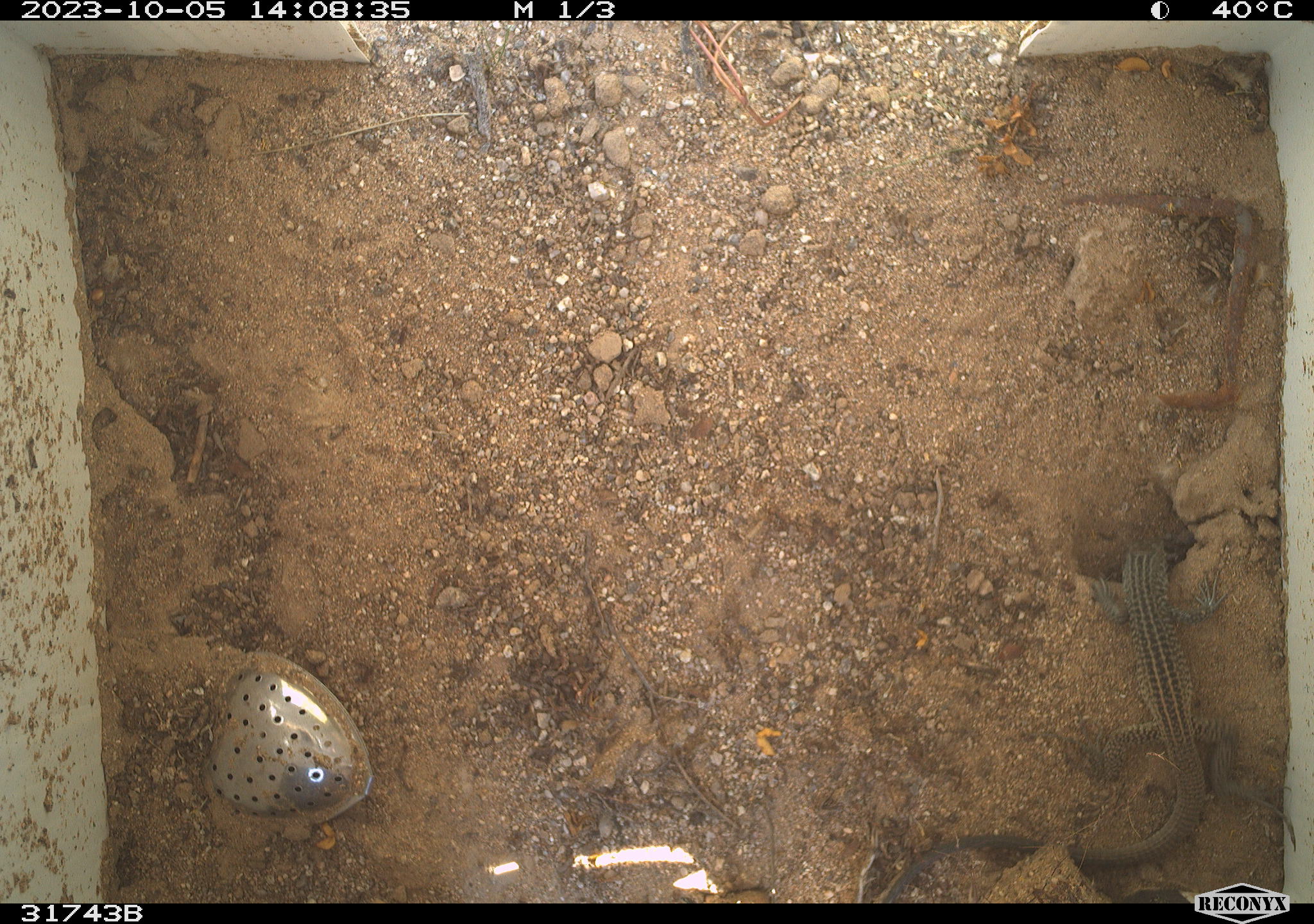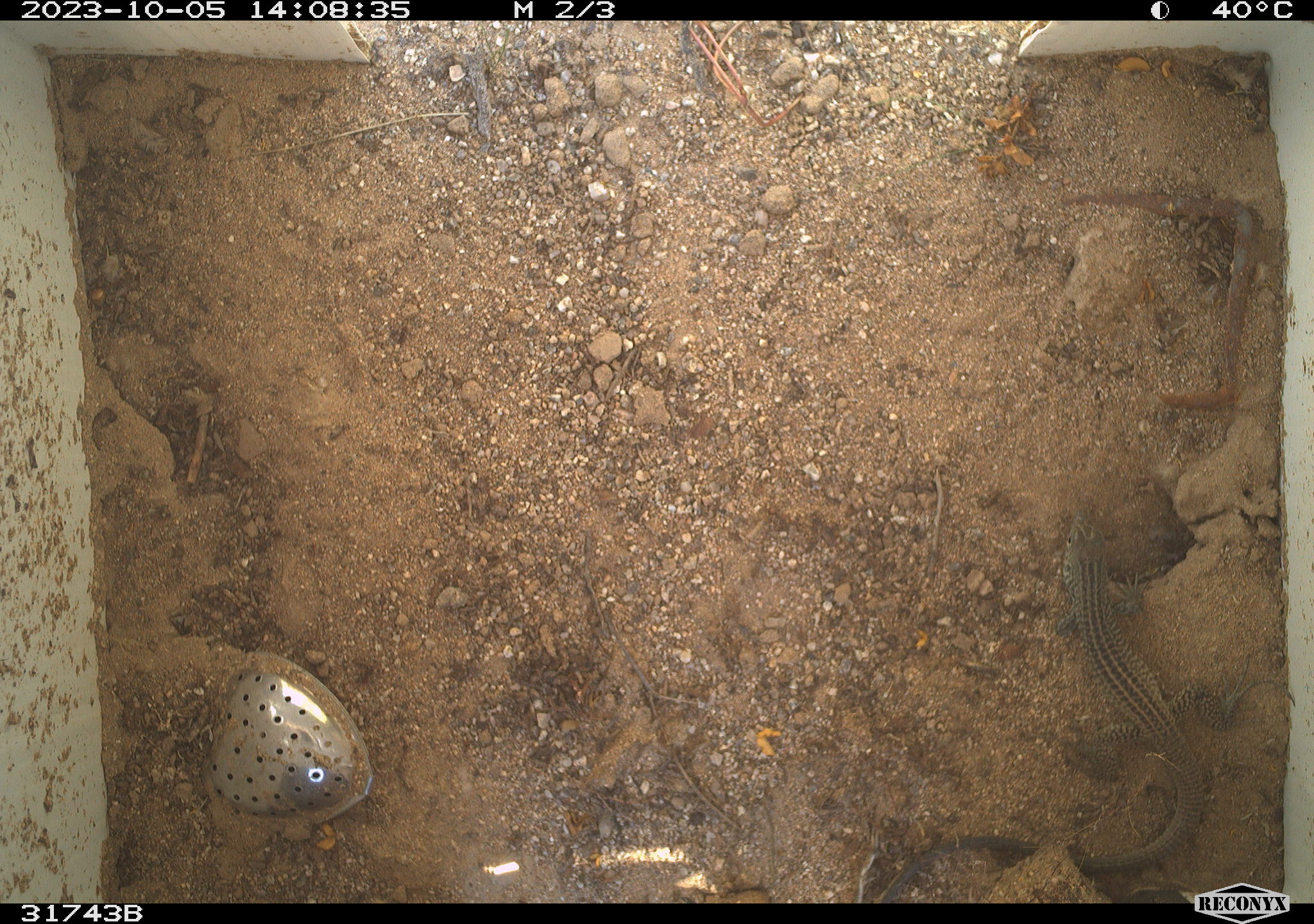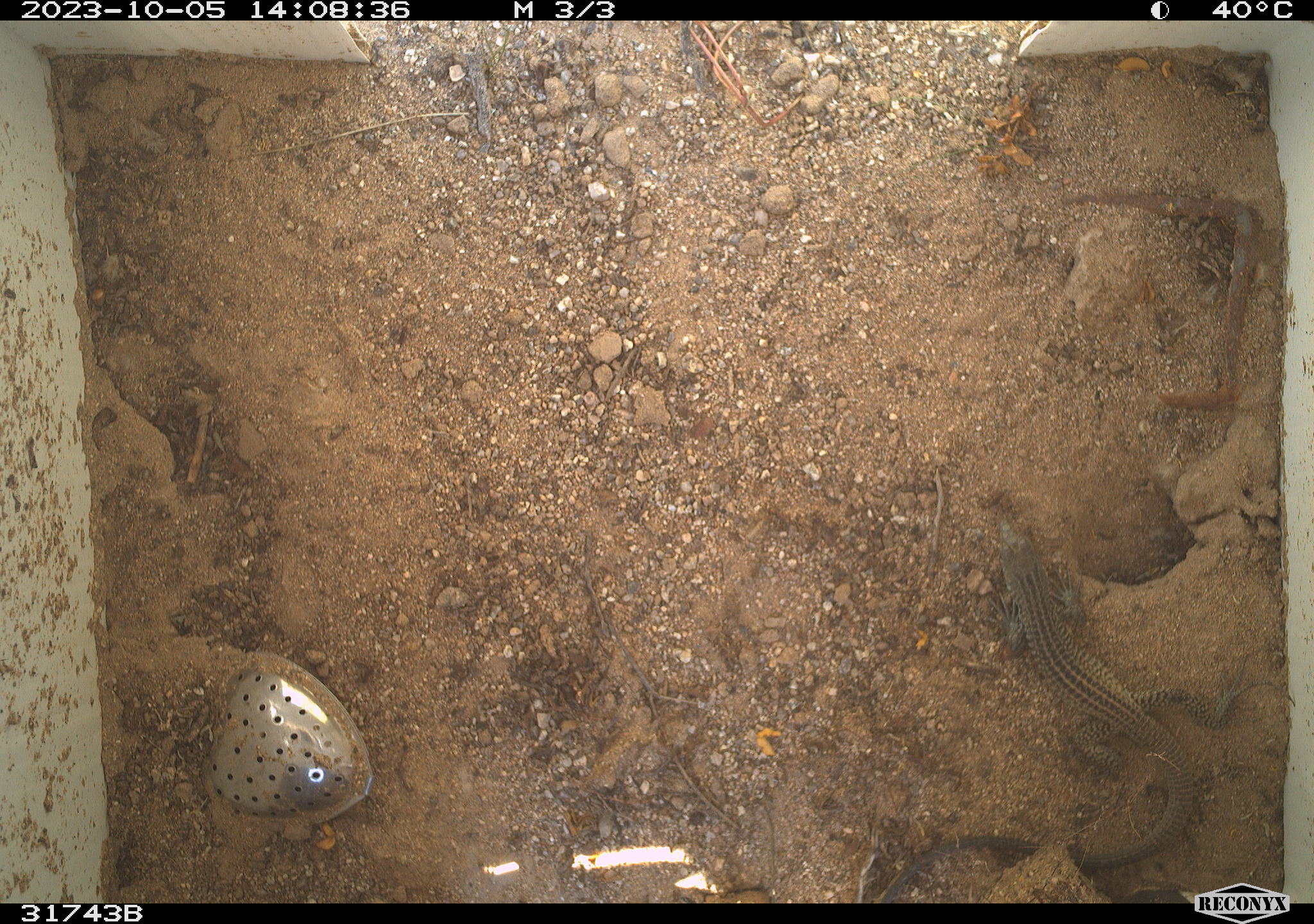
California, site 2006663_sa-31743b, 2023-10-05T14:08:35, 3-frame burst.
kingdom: Animalia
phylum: Chordata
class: Reptilia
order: Squamata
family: Teiidae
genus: Aspidoscelis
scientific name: Aspidoscelis tigris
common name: western whiptail